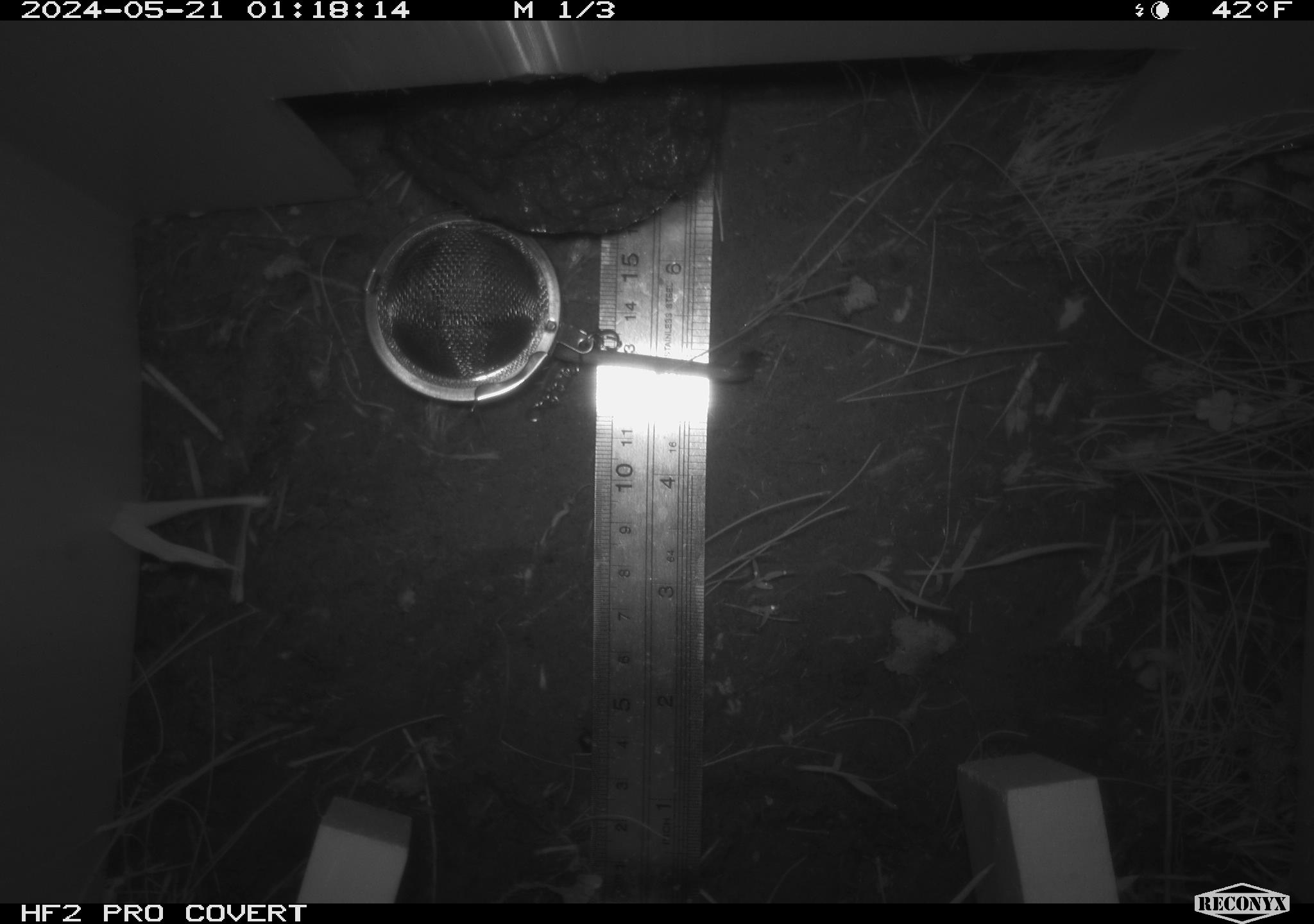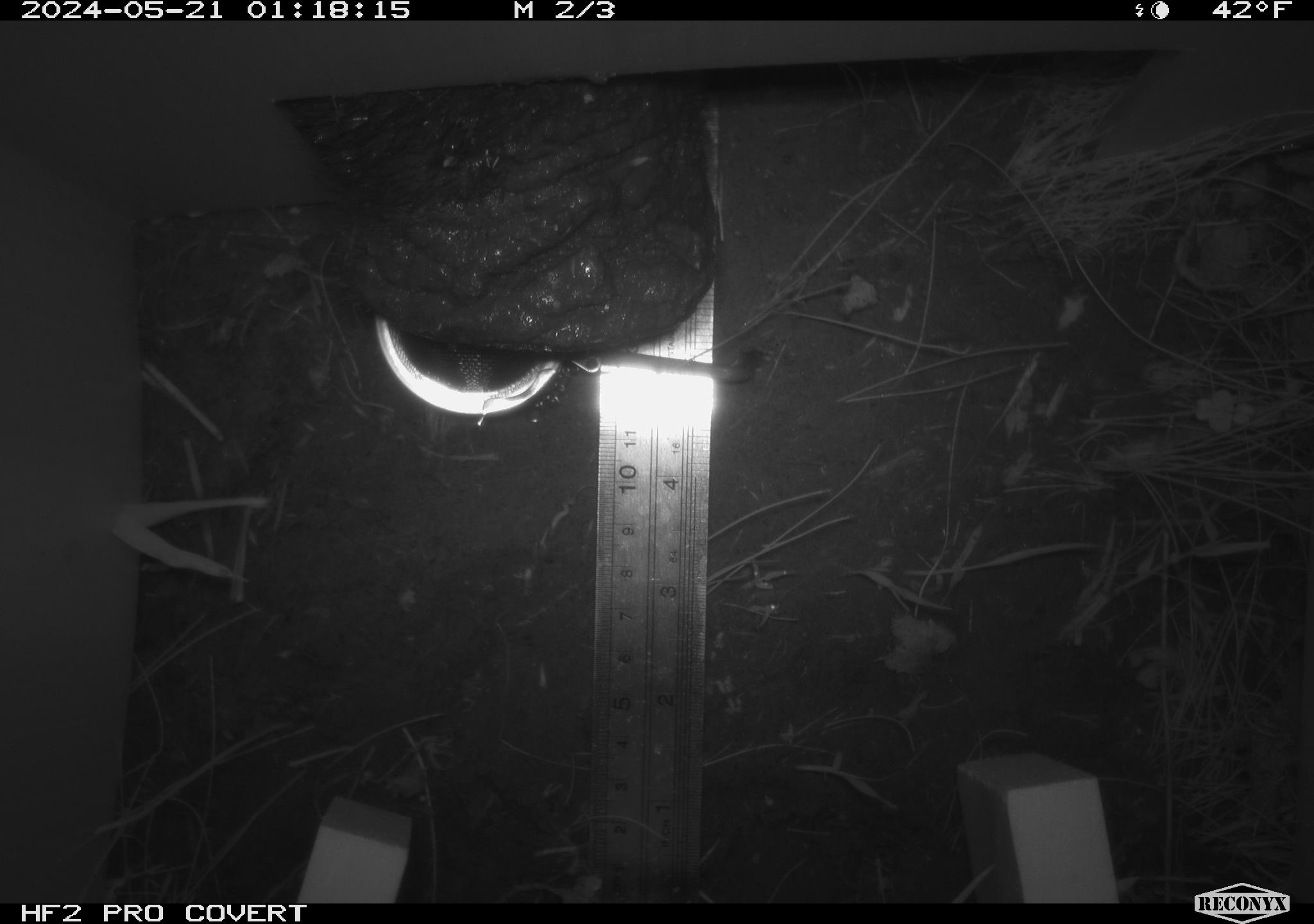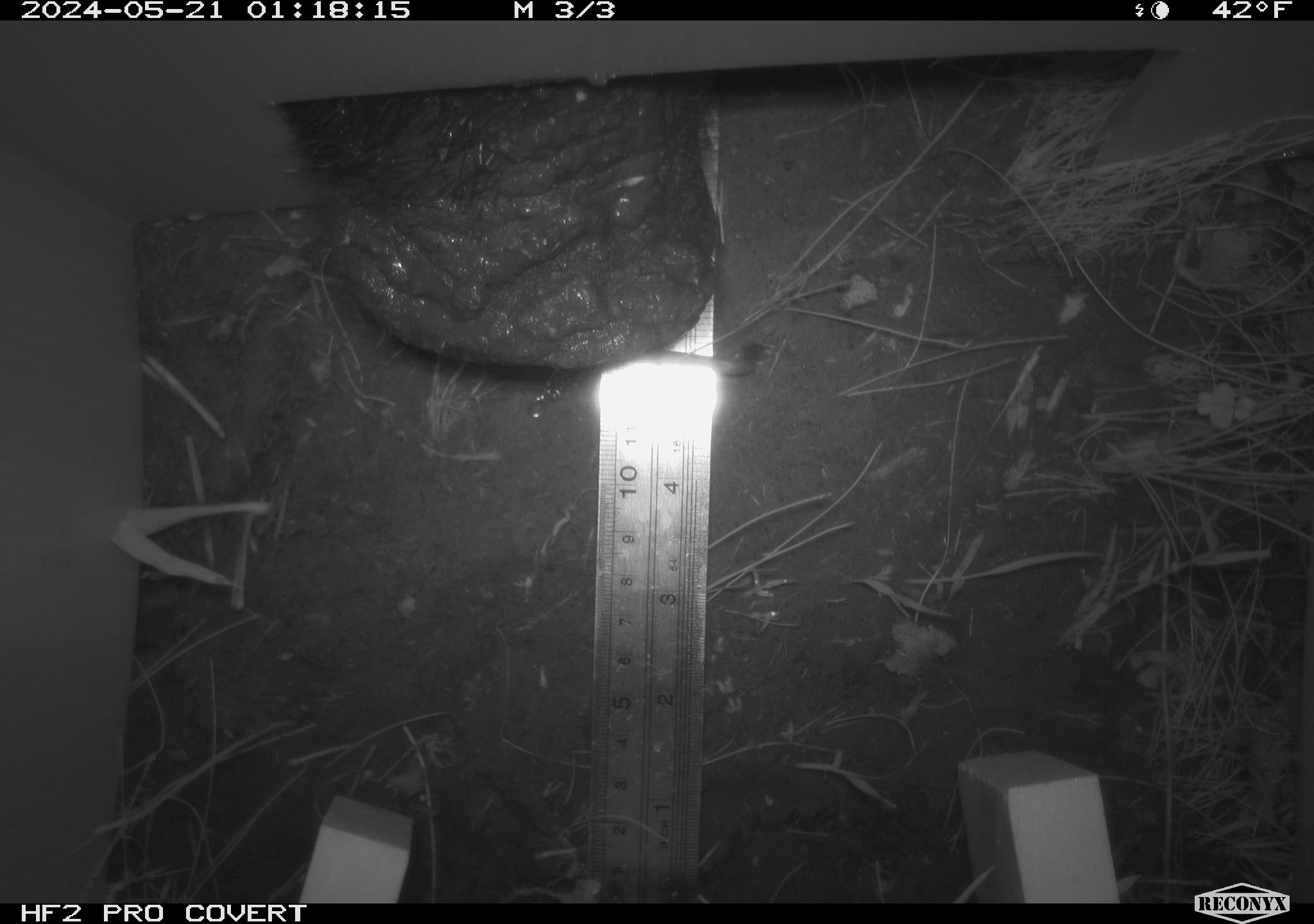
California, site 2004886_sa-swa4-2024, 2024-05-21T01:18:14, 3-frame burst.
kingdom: Animalia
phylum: Chordata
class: Mammalia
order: Artiodactyla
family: Suidae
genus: Sus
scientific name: Sus scrofa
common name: wild boar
Wild boar (Sus scrofa).